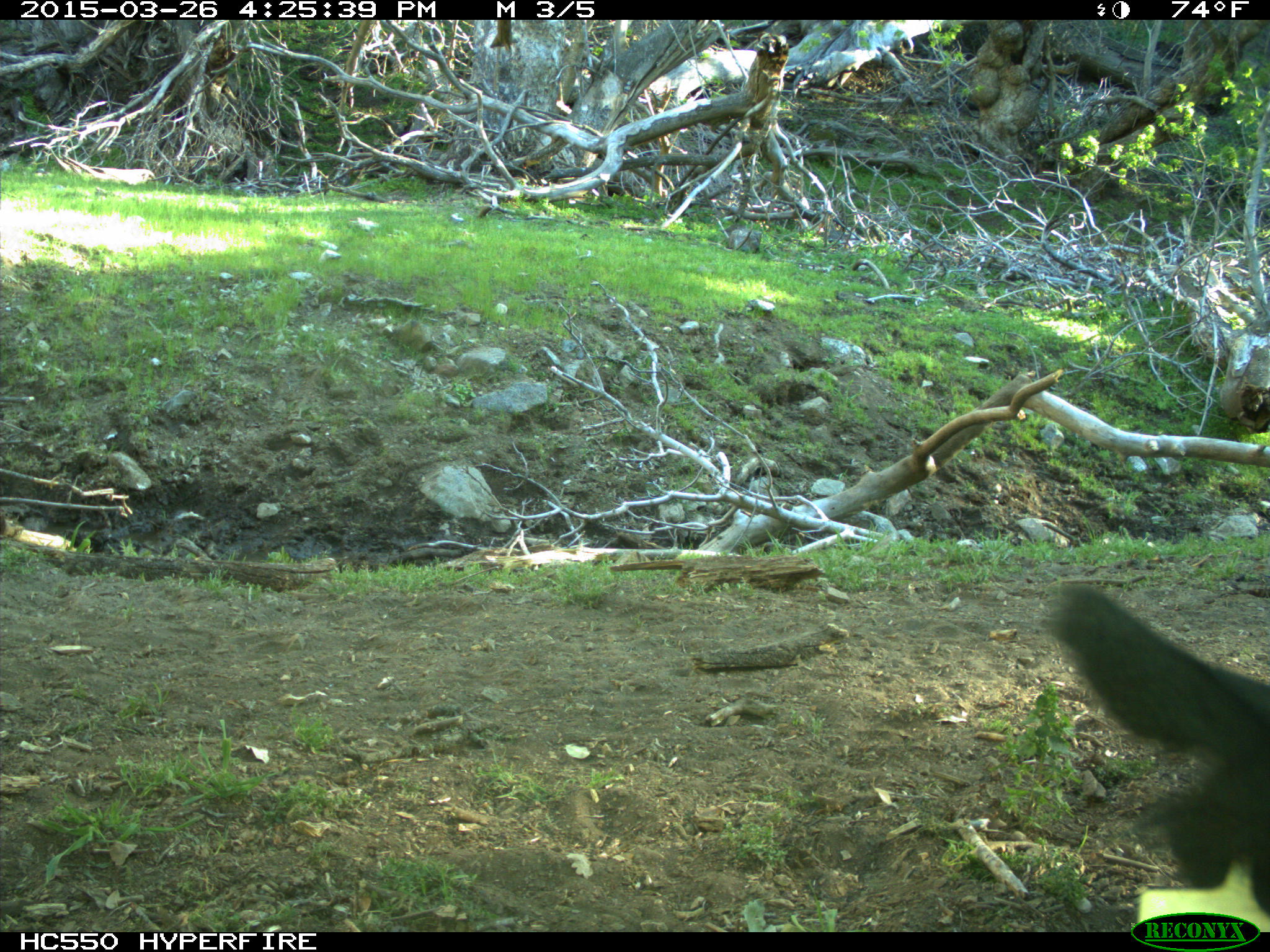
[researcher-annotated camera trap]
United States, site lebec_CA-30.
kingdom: Animalia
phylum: Chordata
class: Mammalia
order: Artiodactyla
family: Bovidae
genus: Bos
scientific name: Bos taurus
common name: domestic cow